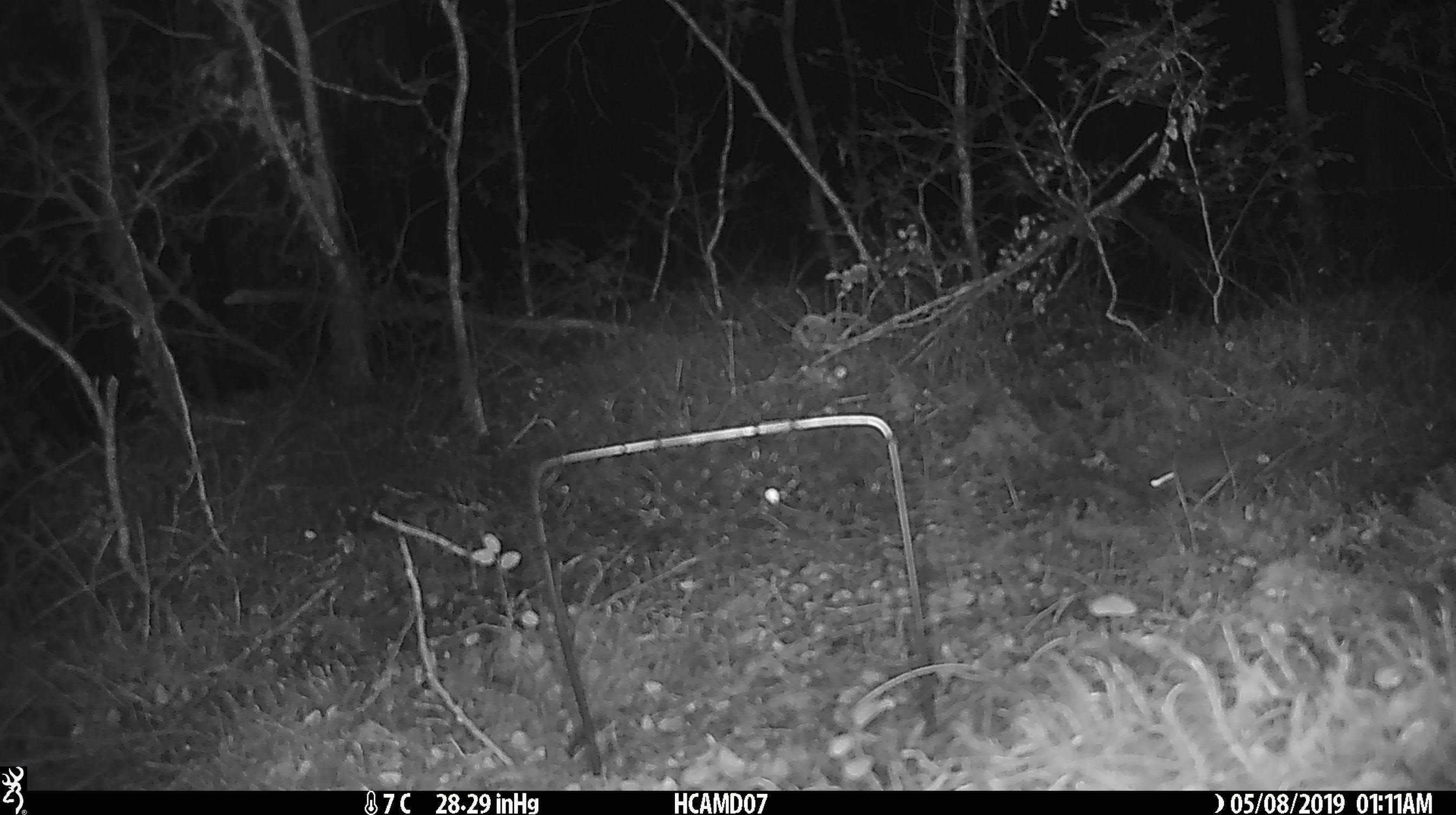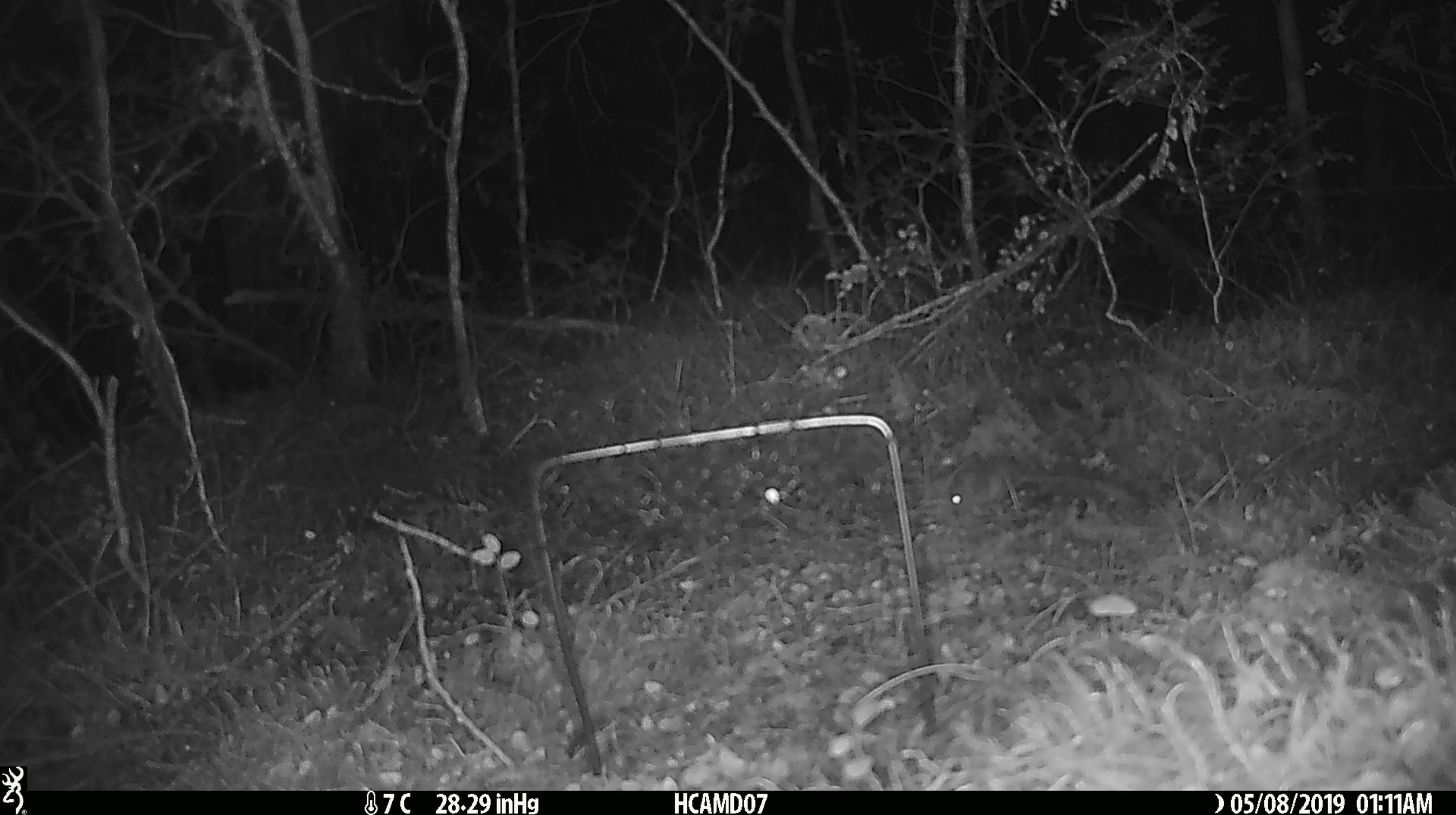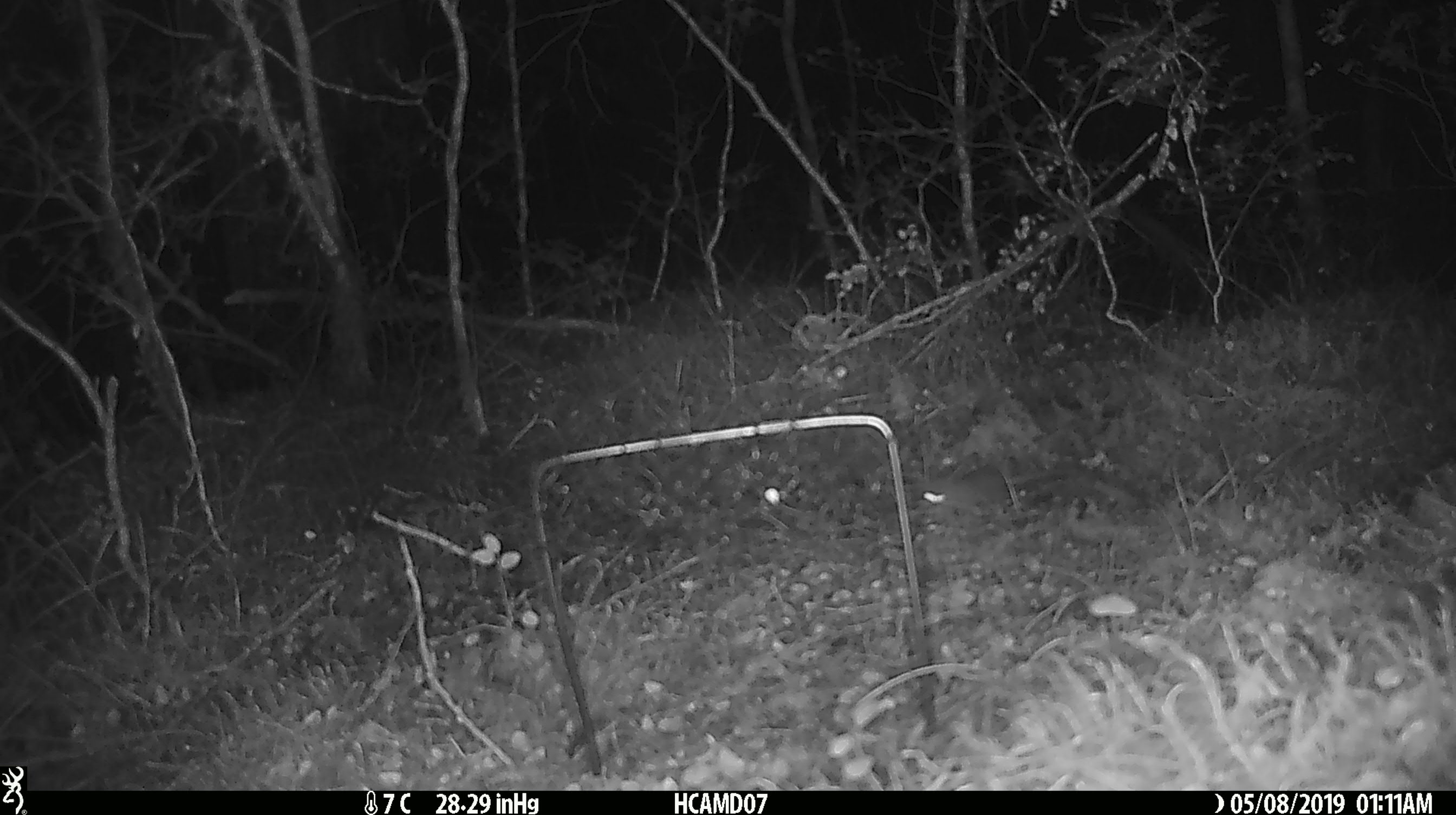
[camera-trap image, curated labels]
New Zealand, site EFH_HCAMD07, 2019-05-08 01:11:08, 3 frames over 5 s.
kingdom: Animalia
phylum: Chordata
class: Mammalia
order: Rodentia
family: Muridae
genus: Mus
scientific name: Mus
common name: mouse